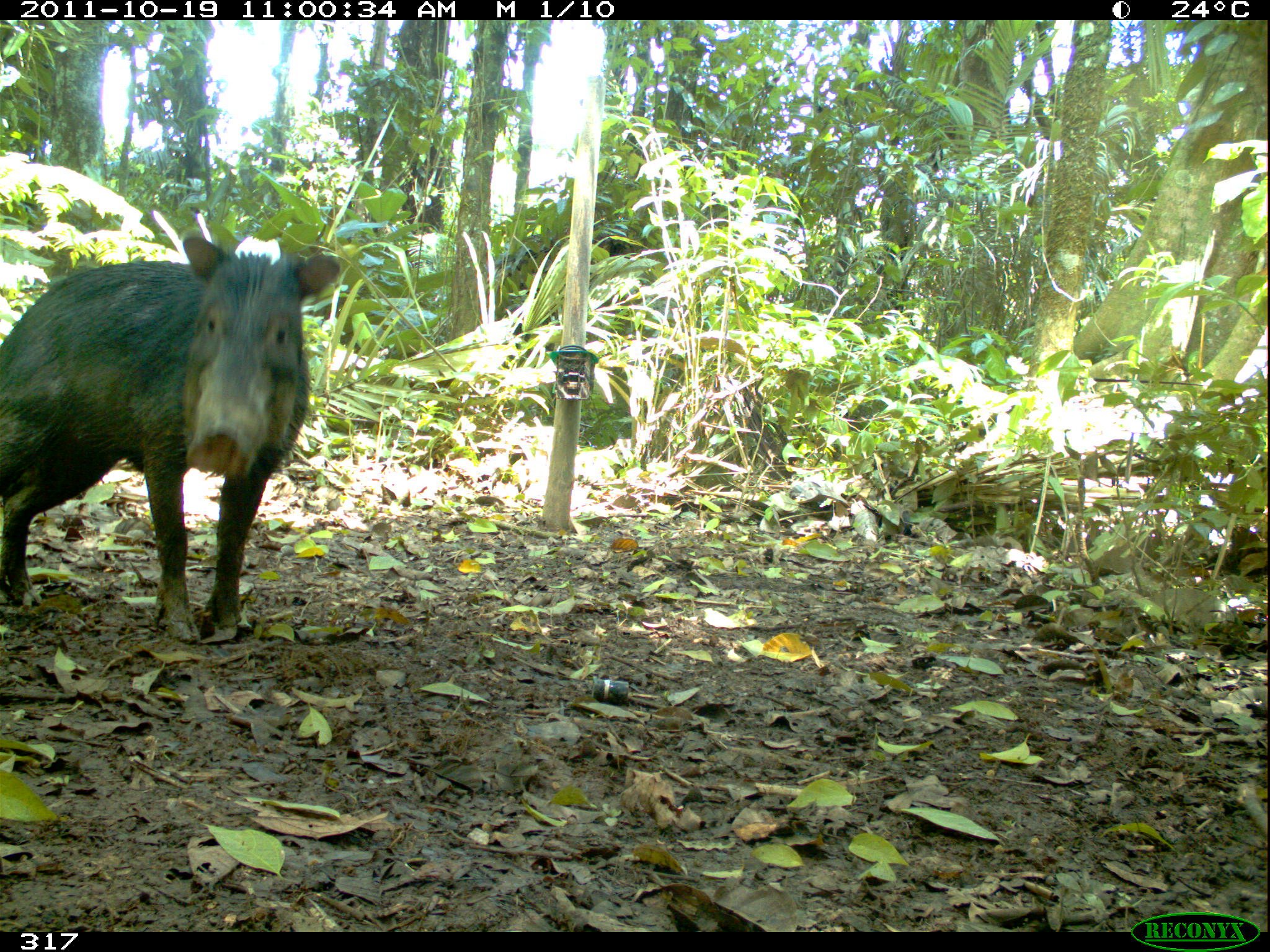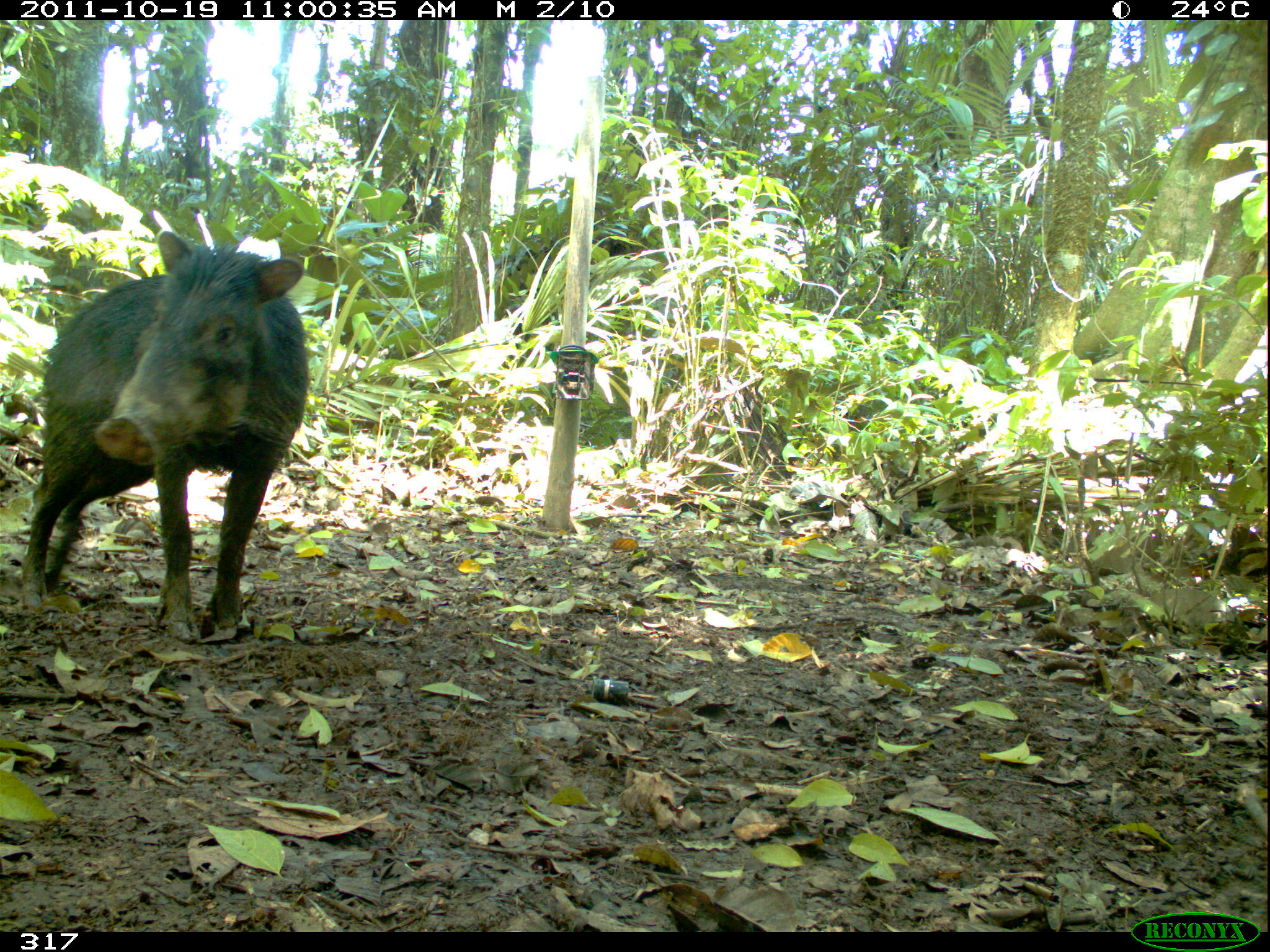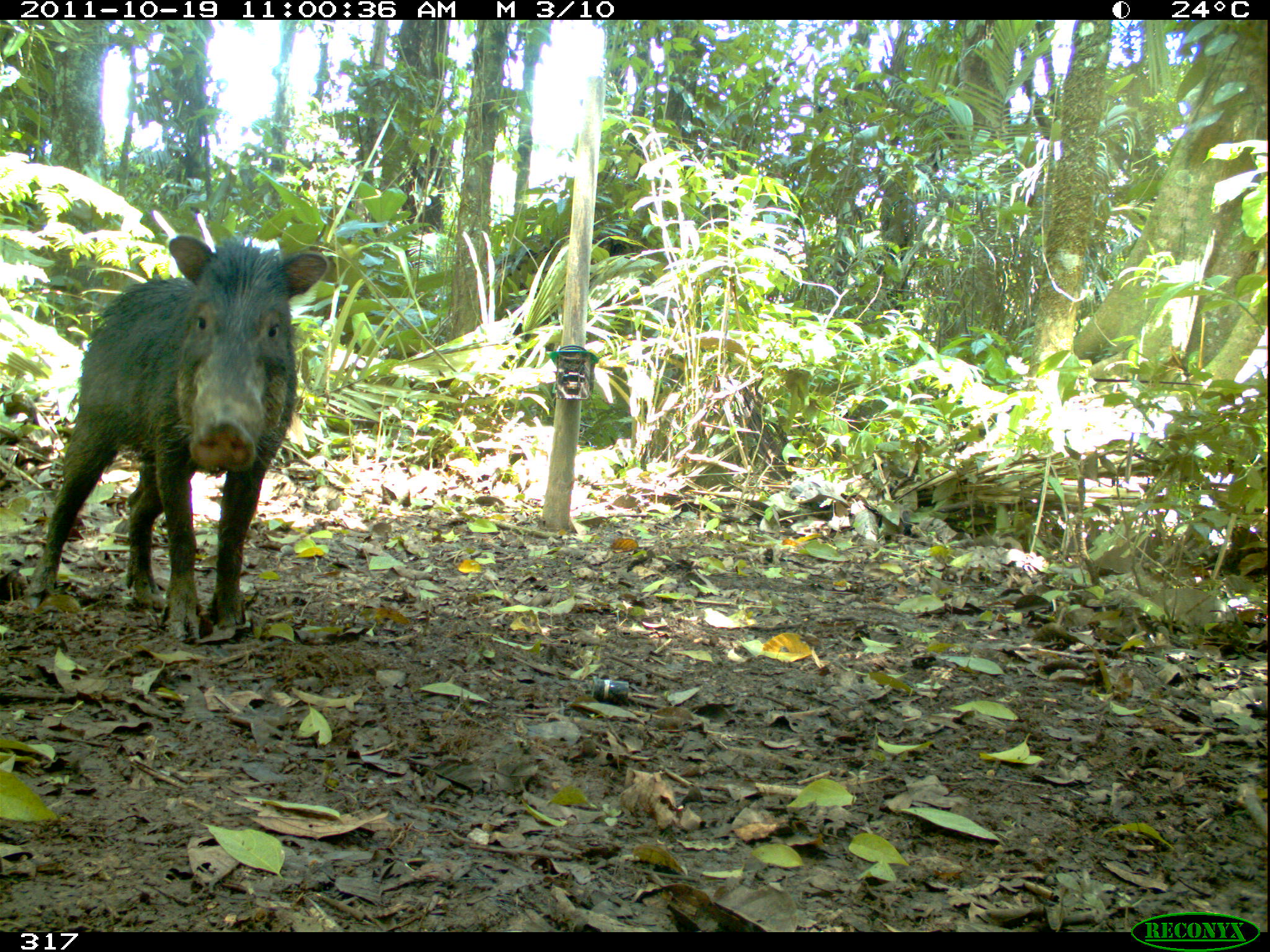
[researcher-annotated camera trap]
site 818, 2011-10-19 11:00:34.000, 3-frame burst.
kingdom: Animalia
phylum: Chordata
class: Mammalia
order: Artiodactyla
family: Tayassuidae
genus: Tayassu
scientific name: Tayassu pecari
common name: white-lipped peccary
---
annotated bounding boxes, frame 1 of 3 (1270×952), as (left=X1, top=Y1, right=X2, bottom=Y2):
tayassu pecari: (left=0, top=232, right=340, bottom=645)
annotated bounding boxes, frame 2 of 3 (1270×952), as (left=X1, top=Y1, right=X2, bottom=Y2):
tayassu pecari: (left=22, top=228, right=307, bottom=641)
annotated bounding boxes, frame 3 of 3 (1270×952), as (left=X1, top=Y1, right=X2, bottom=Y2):
tayassu pecari: (left=33, top=234, right=328, bottom=643)